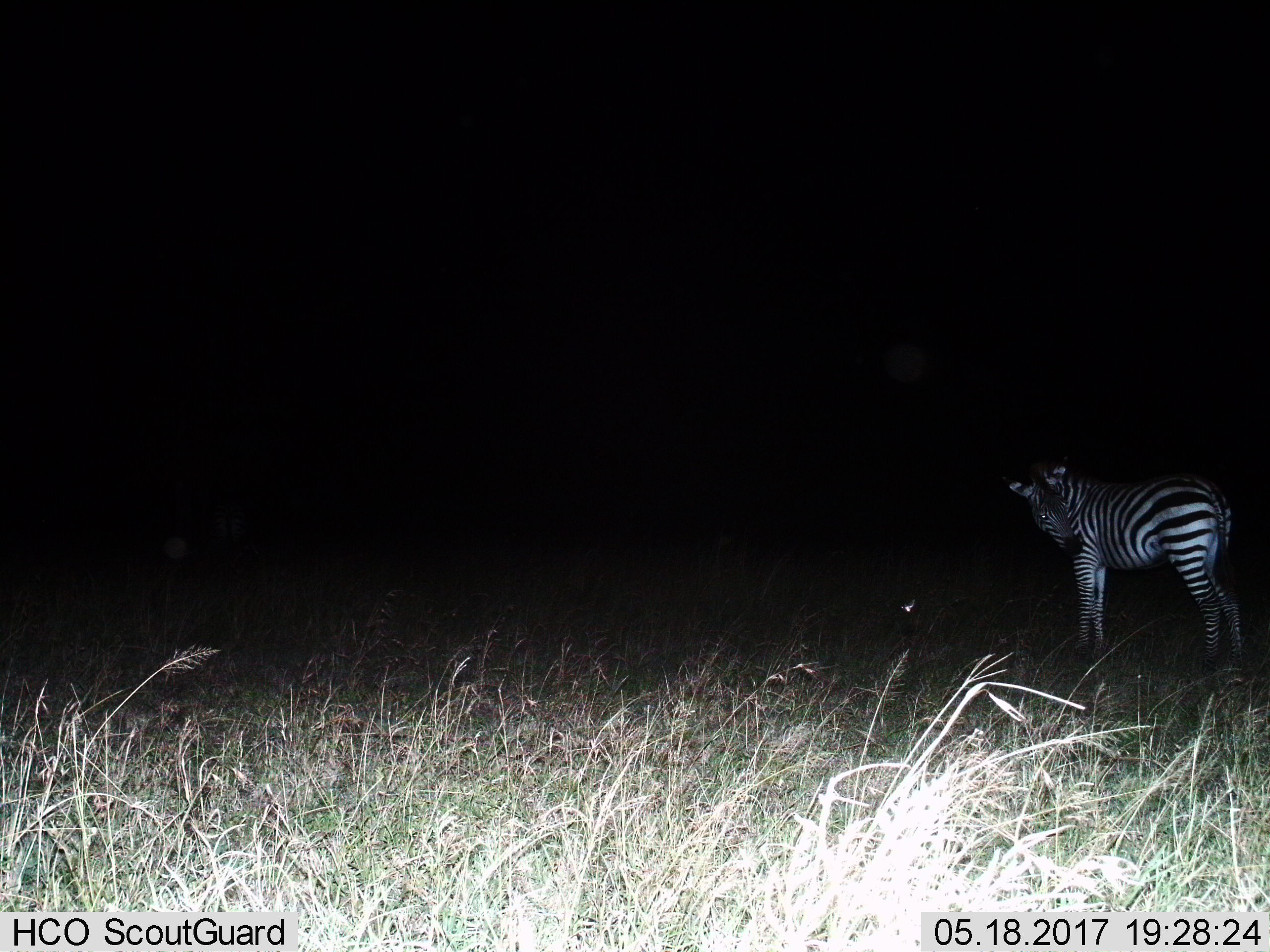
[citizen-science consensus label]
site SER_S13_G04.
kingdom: Animalia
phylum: Chordata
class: Mammalia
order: Perissodactyla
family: Equidae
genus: Equus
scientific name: Equus quagga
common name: plains zebra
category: zebraplains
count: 1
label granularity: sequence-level